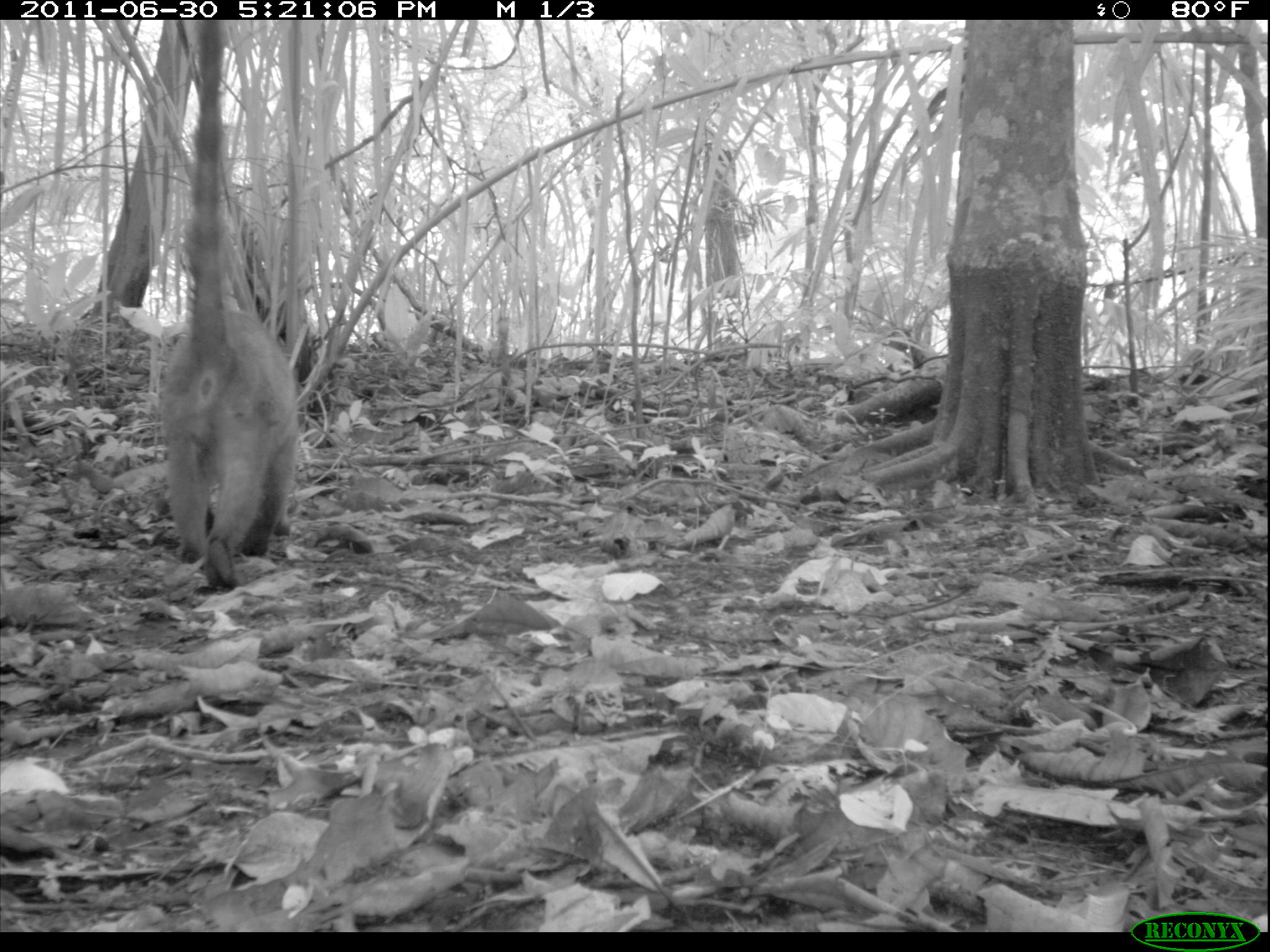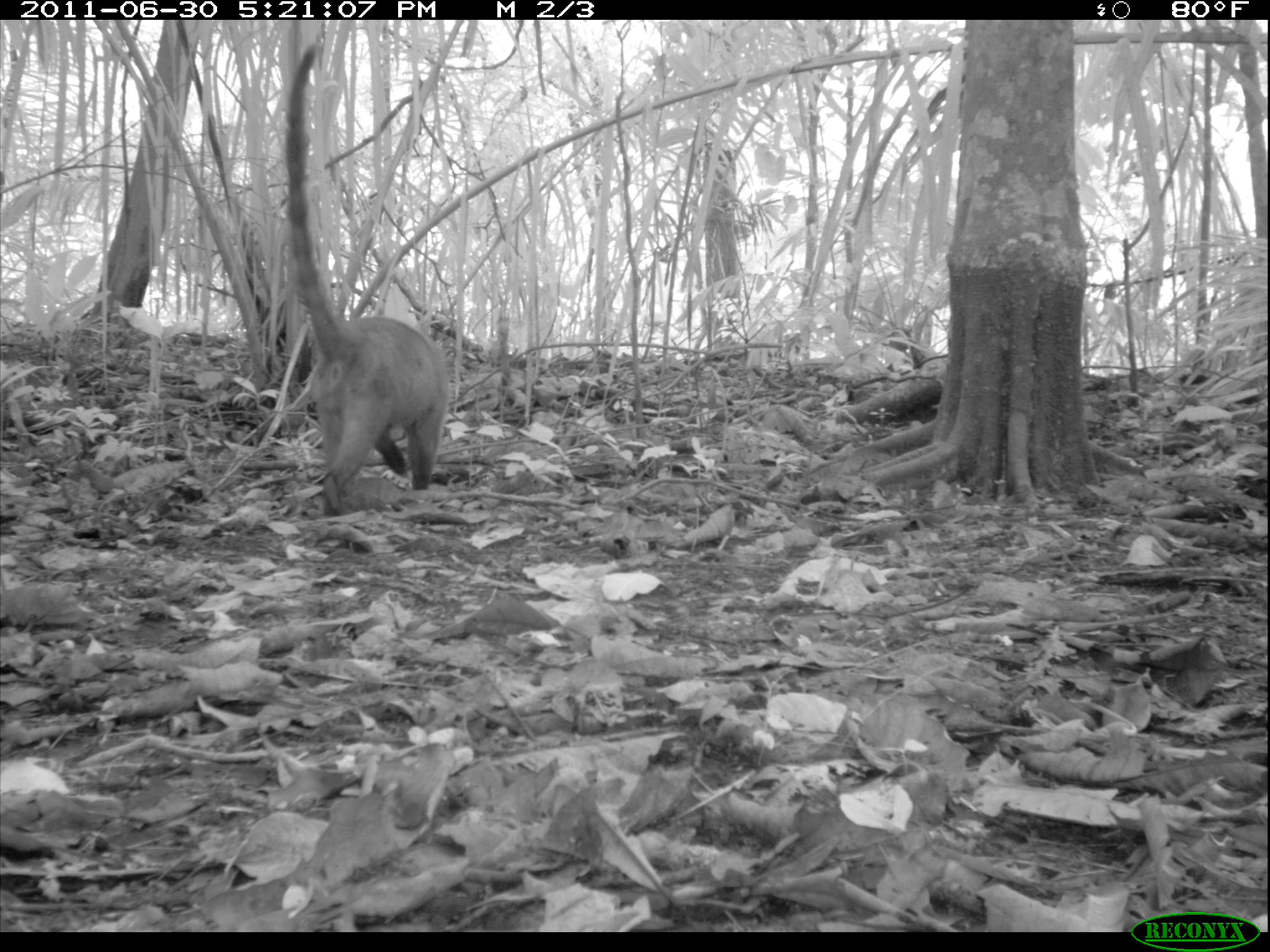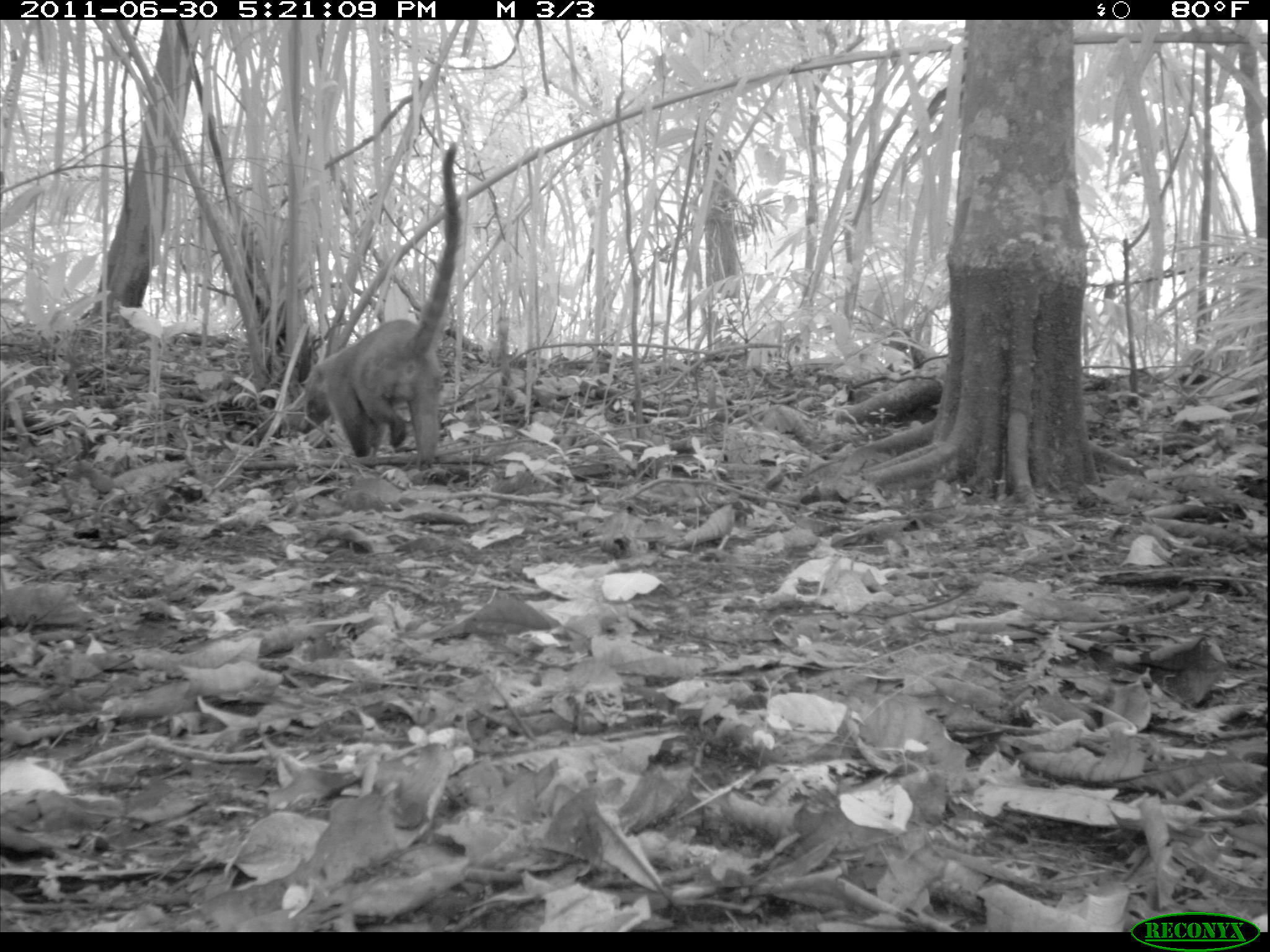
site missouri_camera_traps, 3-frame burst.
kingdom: Animalia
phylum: Chordata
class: Mammalia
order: Carnivora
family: Procyonidae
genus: Nasua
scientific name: Nasua narica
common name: white-nosed coati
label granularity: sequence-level